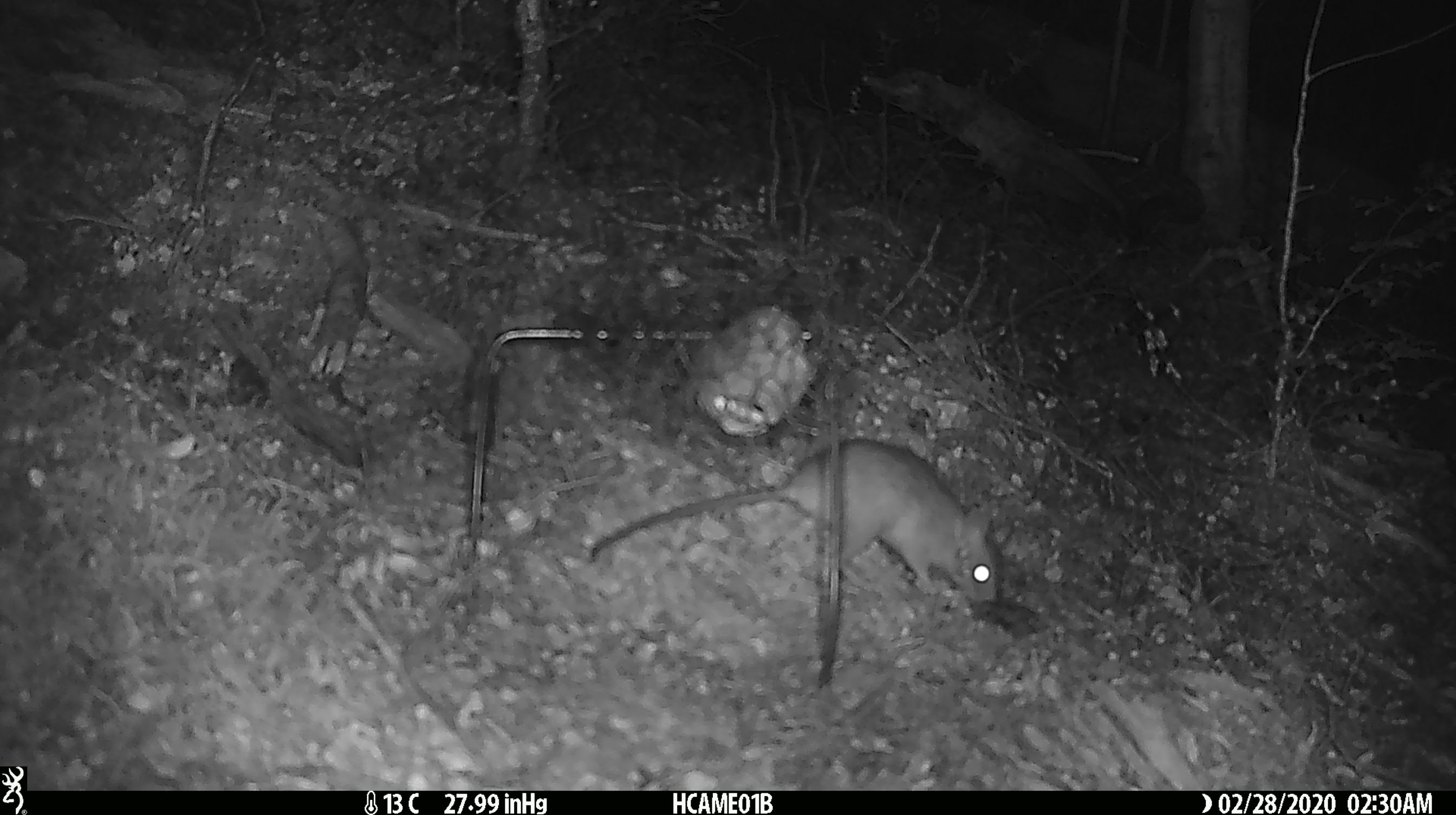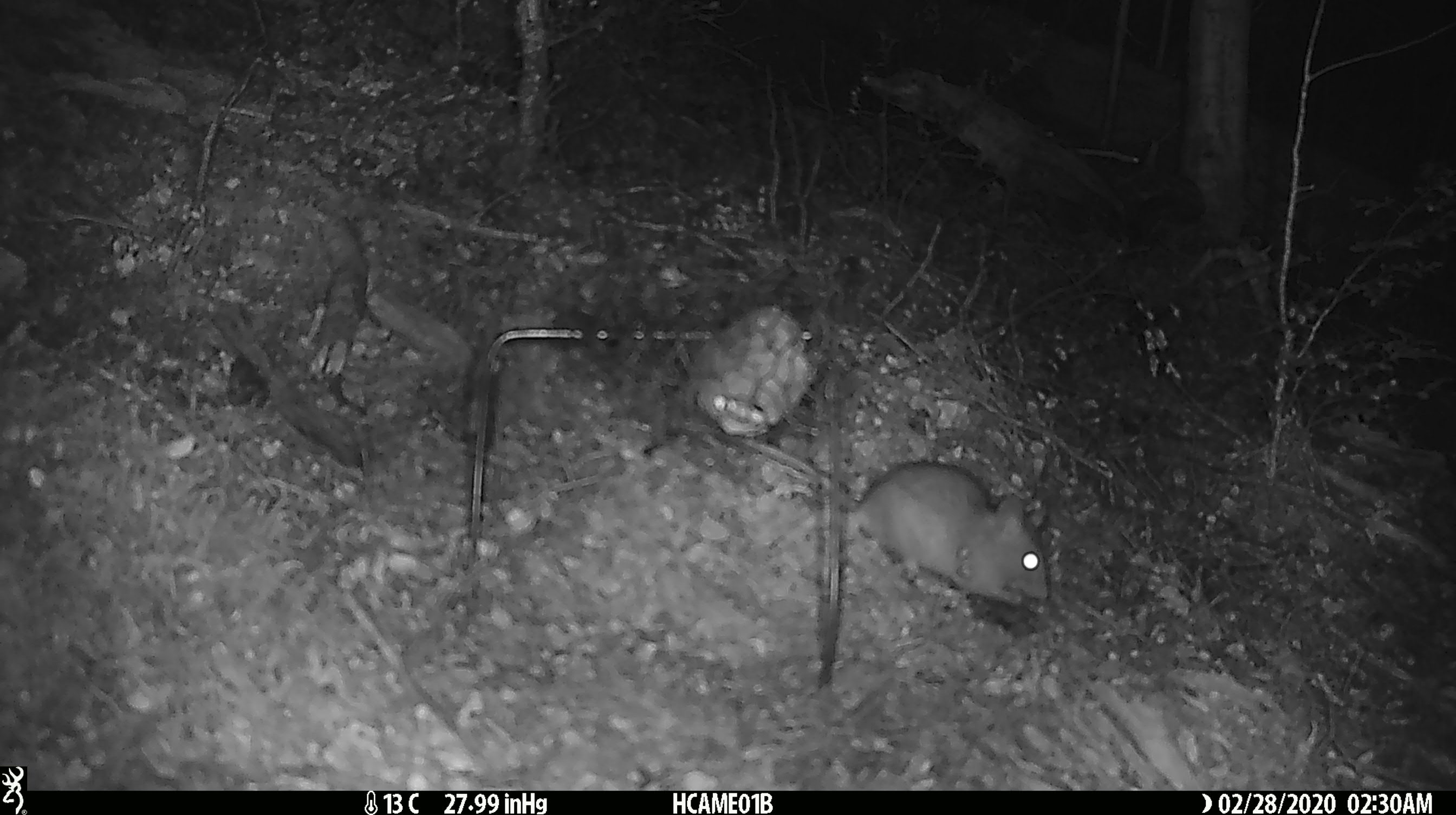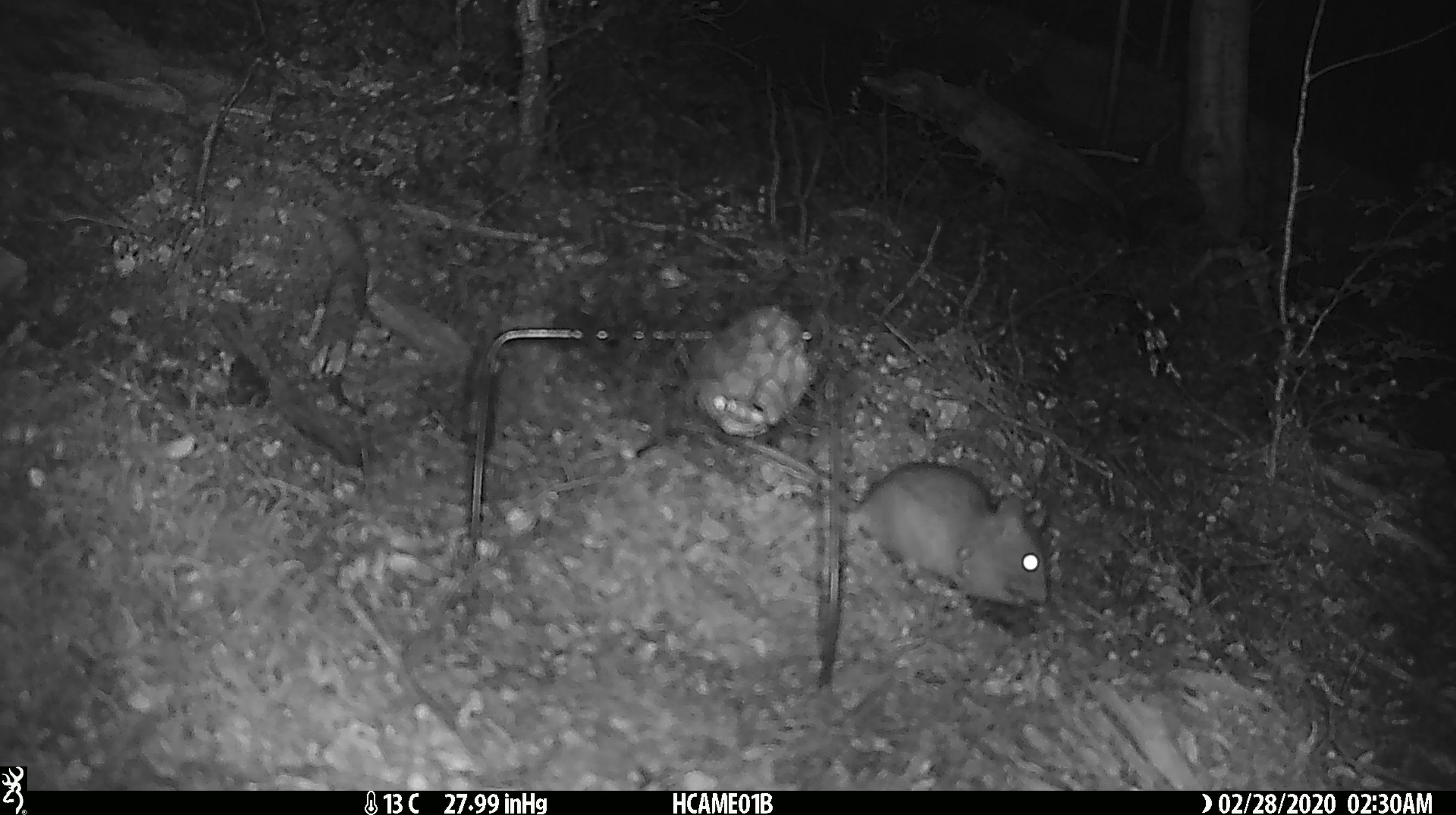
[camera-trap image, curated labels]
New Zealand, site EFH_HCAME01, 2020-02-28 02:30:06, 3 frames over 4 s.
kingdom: Animalia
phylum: Chordata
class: Mammalia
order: Rodentia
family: Muridae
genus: Rattus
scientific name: Rattus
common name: rat